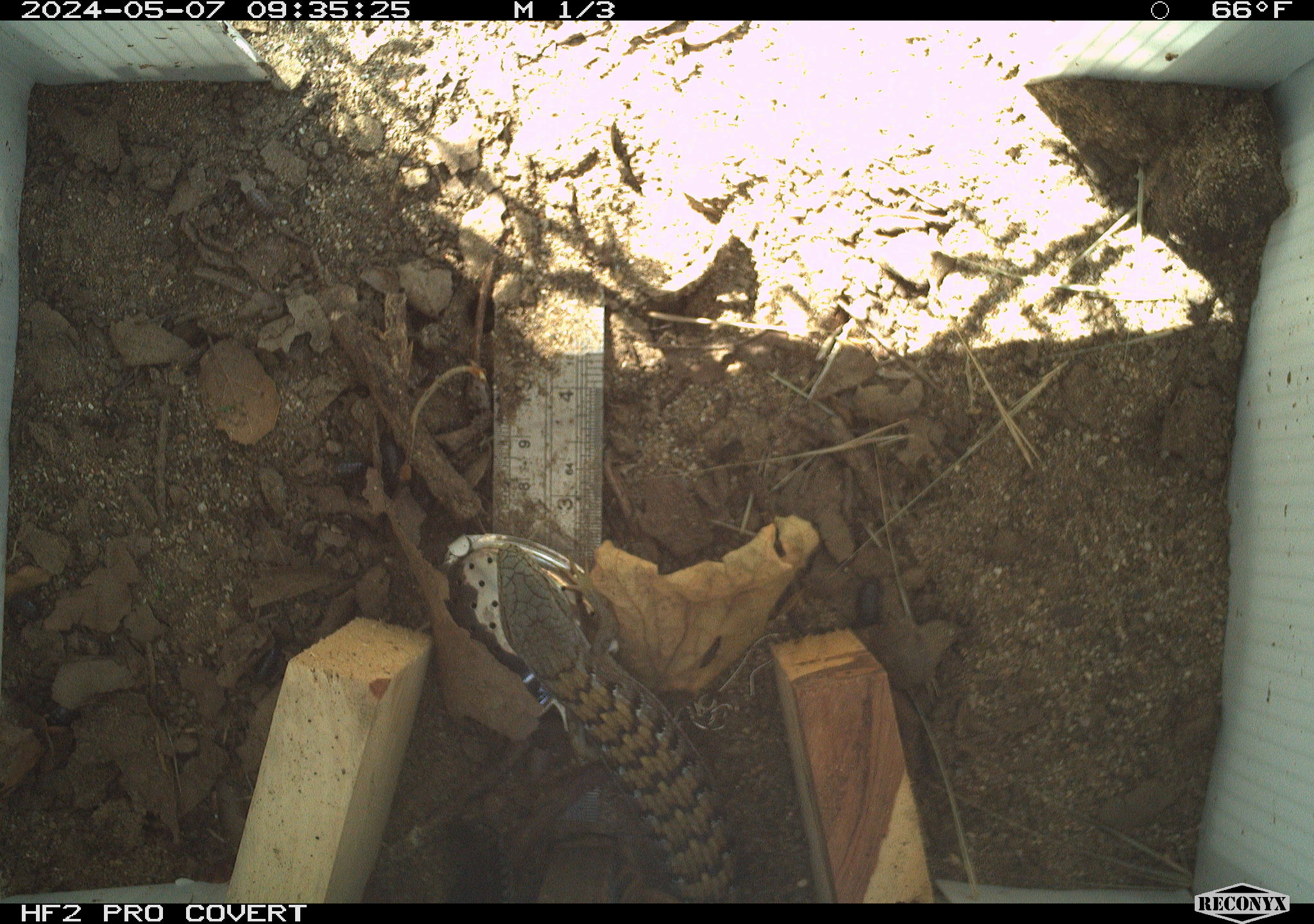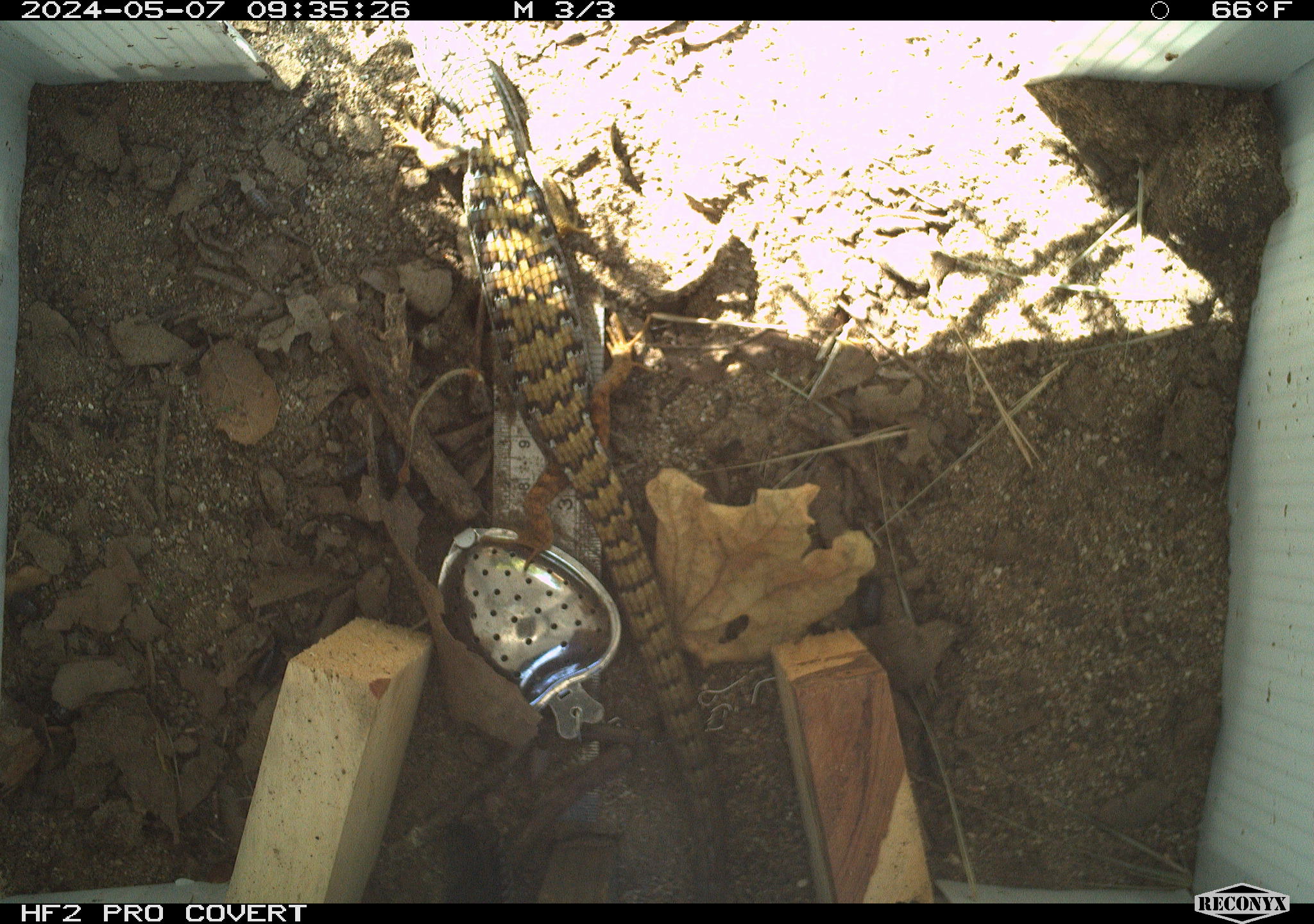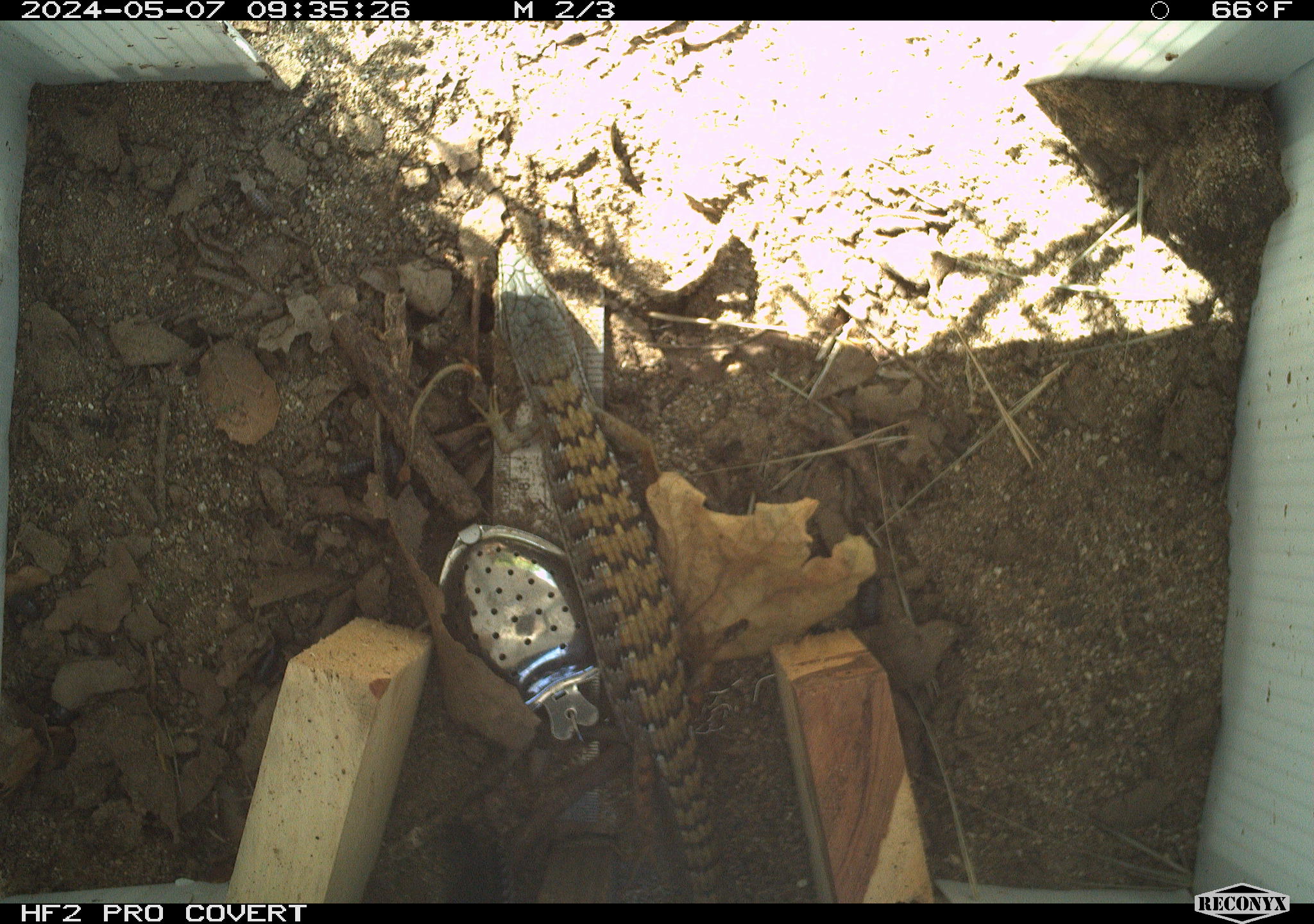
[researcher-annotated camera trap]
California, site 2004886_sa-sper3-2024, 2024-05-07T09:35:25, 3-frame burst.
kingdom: Animalia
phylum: Chordata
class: Reptilia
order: Squamata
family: Anguidae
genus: Elgaria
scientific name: Elgaria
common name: alligator lizards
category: elgaria species